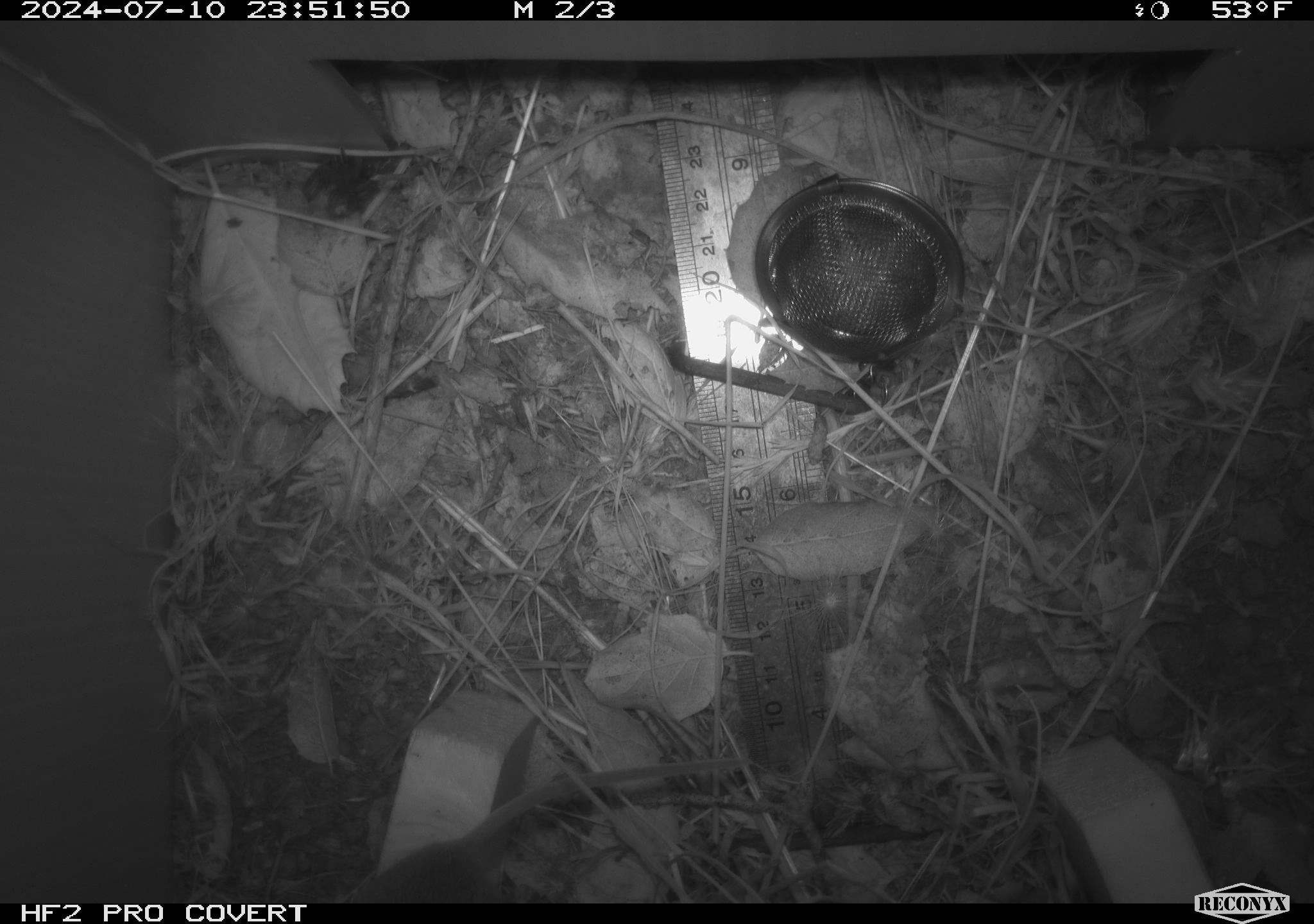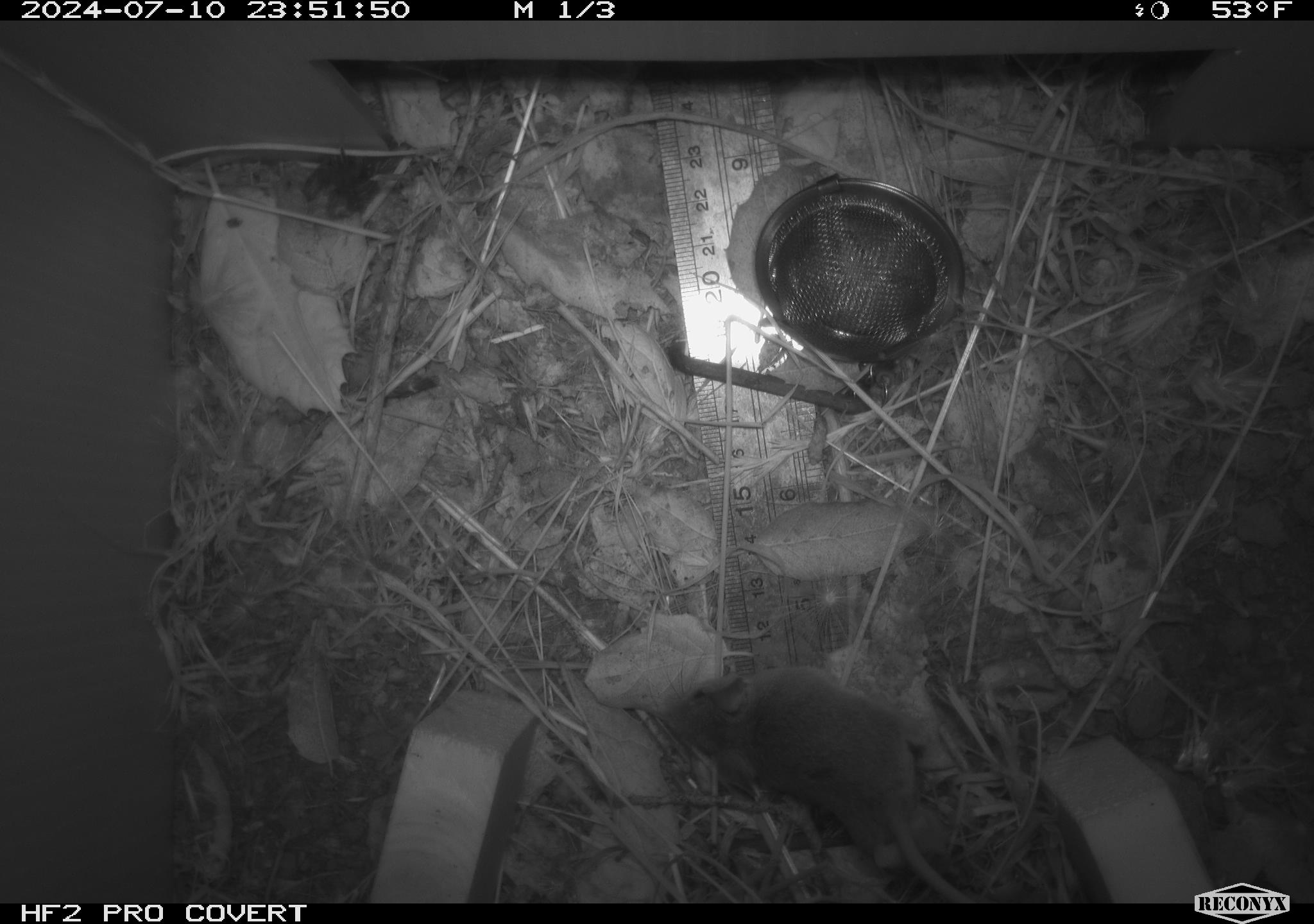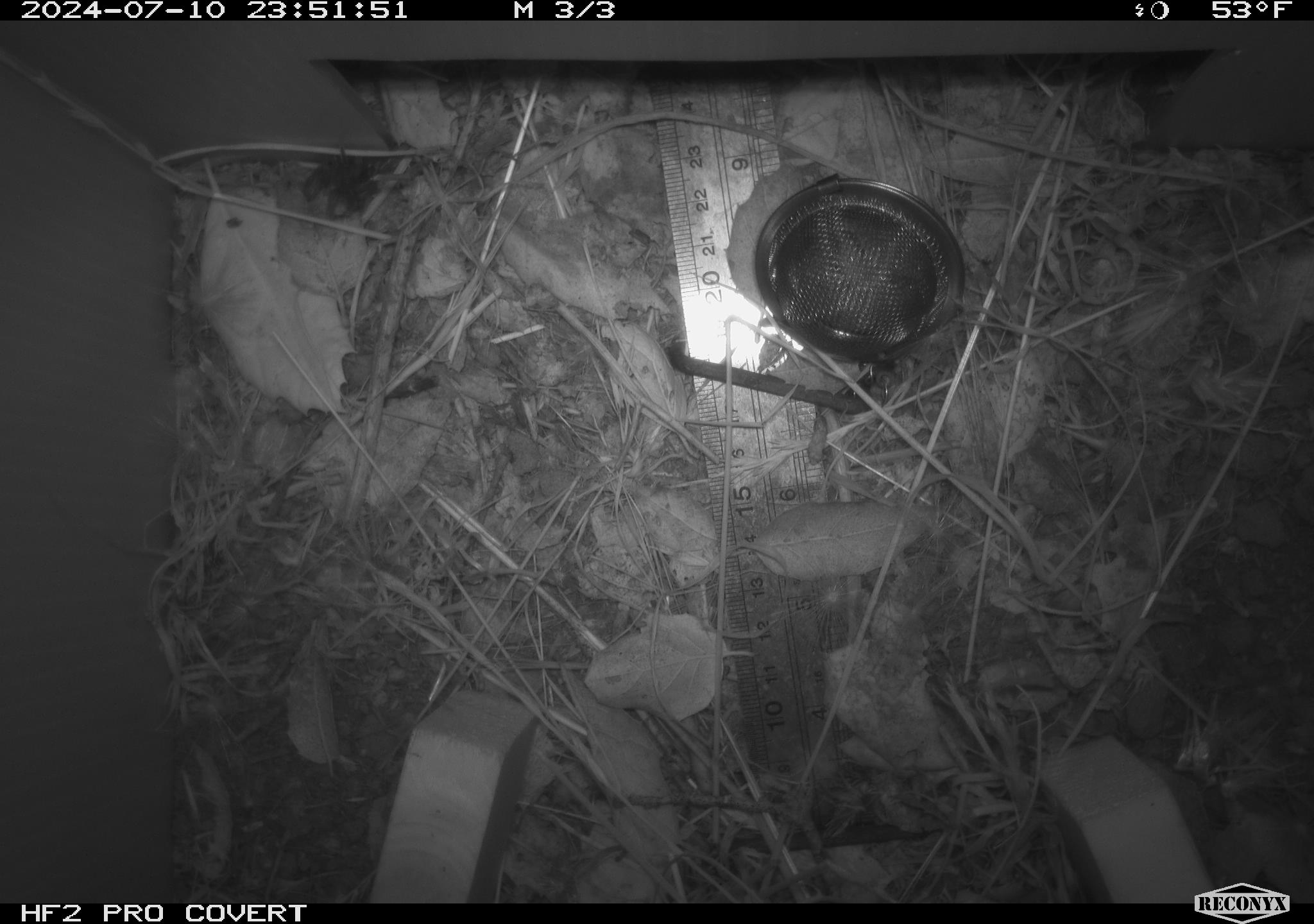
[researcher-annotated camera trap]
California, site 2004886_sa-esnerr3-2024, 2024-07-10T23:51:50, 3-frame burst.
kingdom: Animalia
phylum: Chordata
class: Mammalia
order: Rodentia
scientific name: Rodentia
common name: rodent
Rodent (Rodentia).